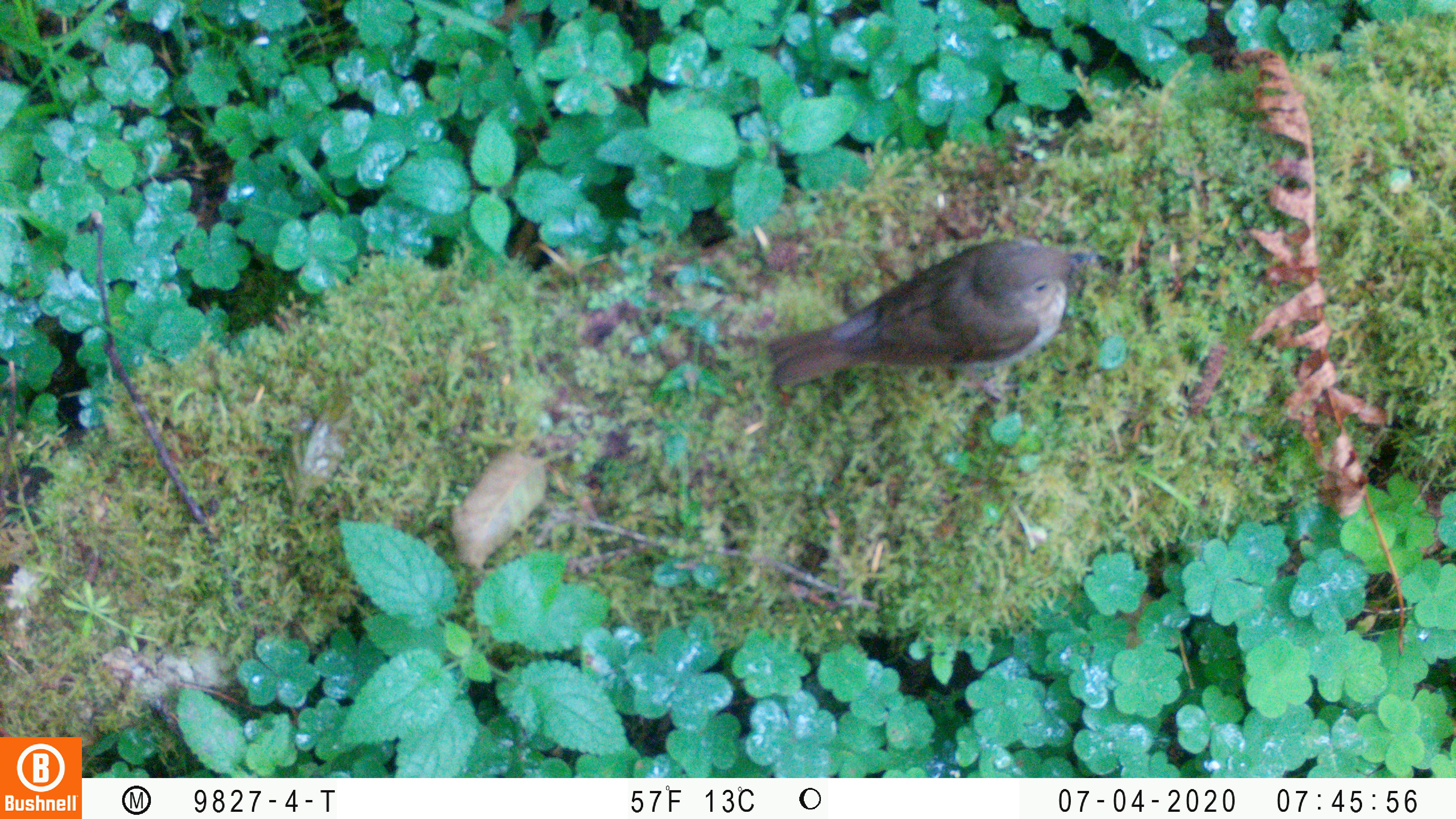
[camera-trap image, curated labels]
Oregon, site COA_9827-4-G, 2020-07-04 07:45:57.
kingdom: Animalia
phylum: Chordata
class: Aves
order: Passeriformes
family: Turdidae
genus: Catharus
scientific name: Catharus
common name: brown thrushes and nightingale-thrushes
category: catharus species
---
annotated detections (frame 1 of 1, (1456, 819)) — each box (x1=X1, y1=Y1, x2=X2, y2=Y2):
catharus species: (x1=752, y1=222, x2=1121, y2=419)